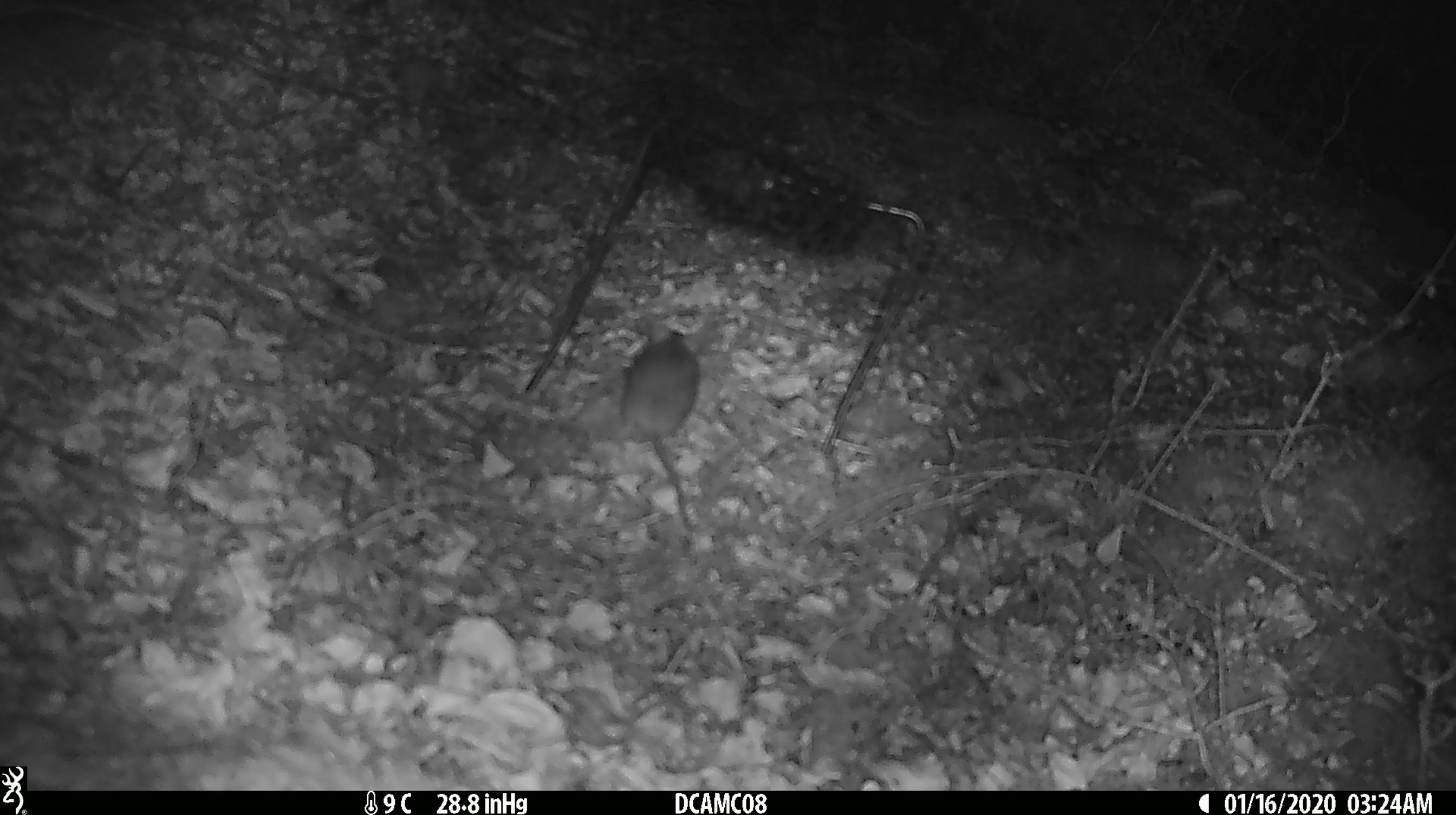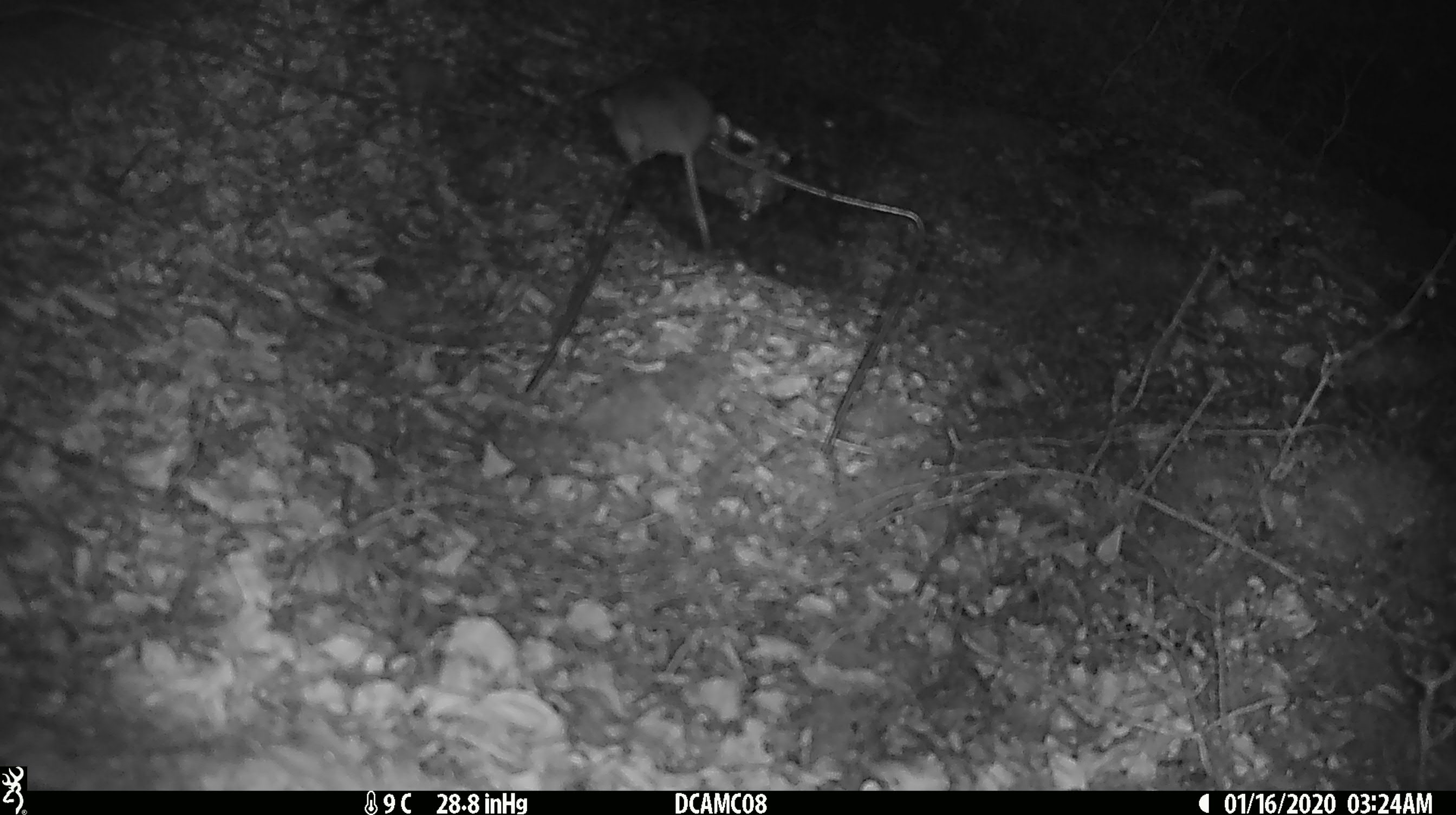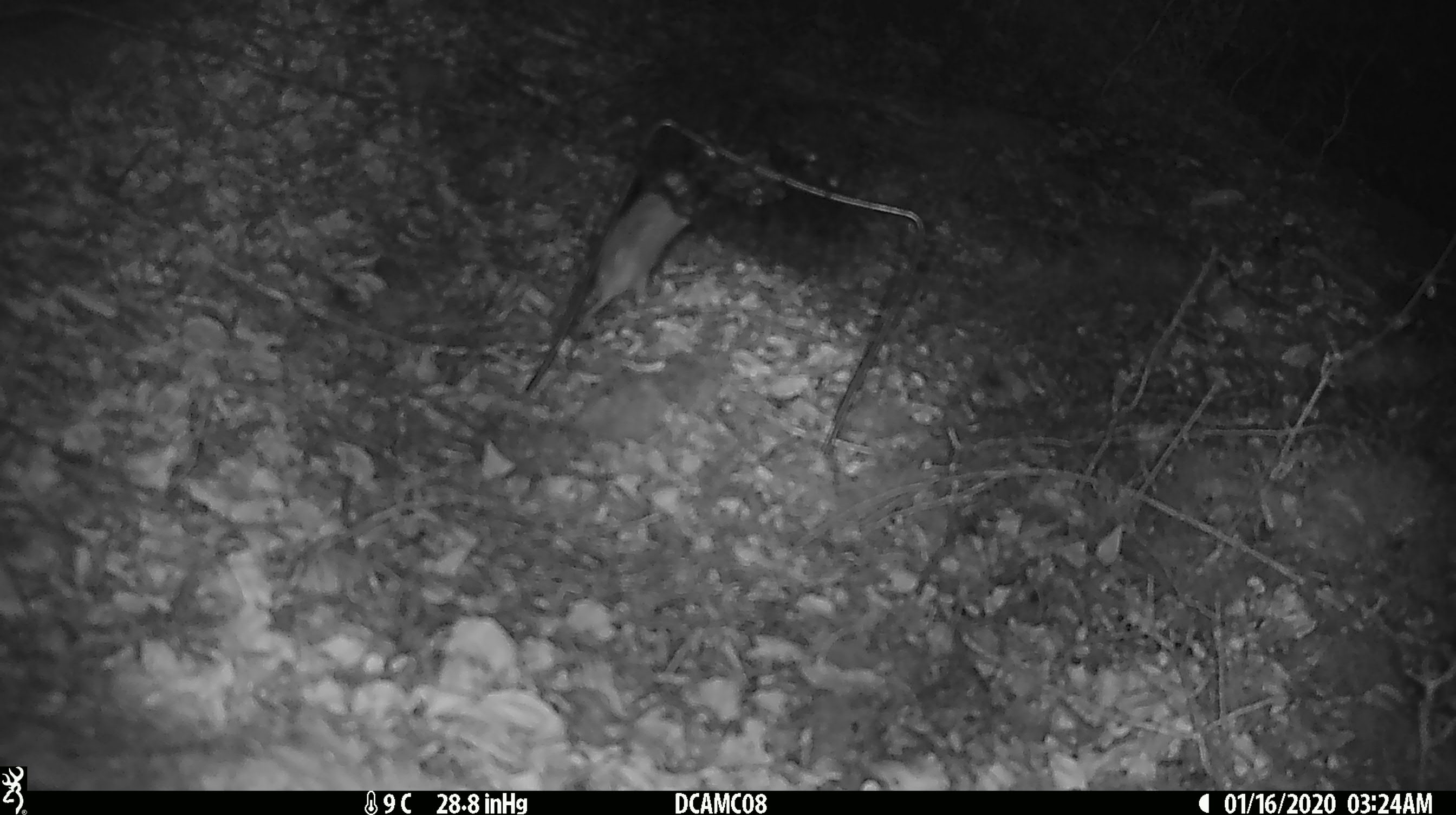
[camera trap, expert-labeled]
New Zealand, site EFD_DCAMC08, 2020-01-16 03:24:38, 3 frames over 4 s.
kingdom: Animalia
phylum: Chordata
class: Mammalia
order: Rodentia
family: Muridae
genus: Mus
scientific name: Mus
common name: mouse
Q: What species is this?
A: Mouse (Mus).